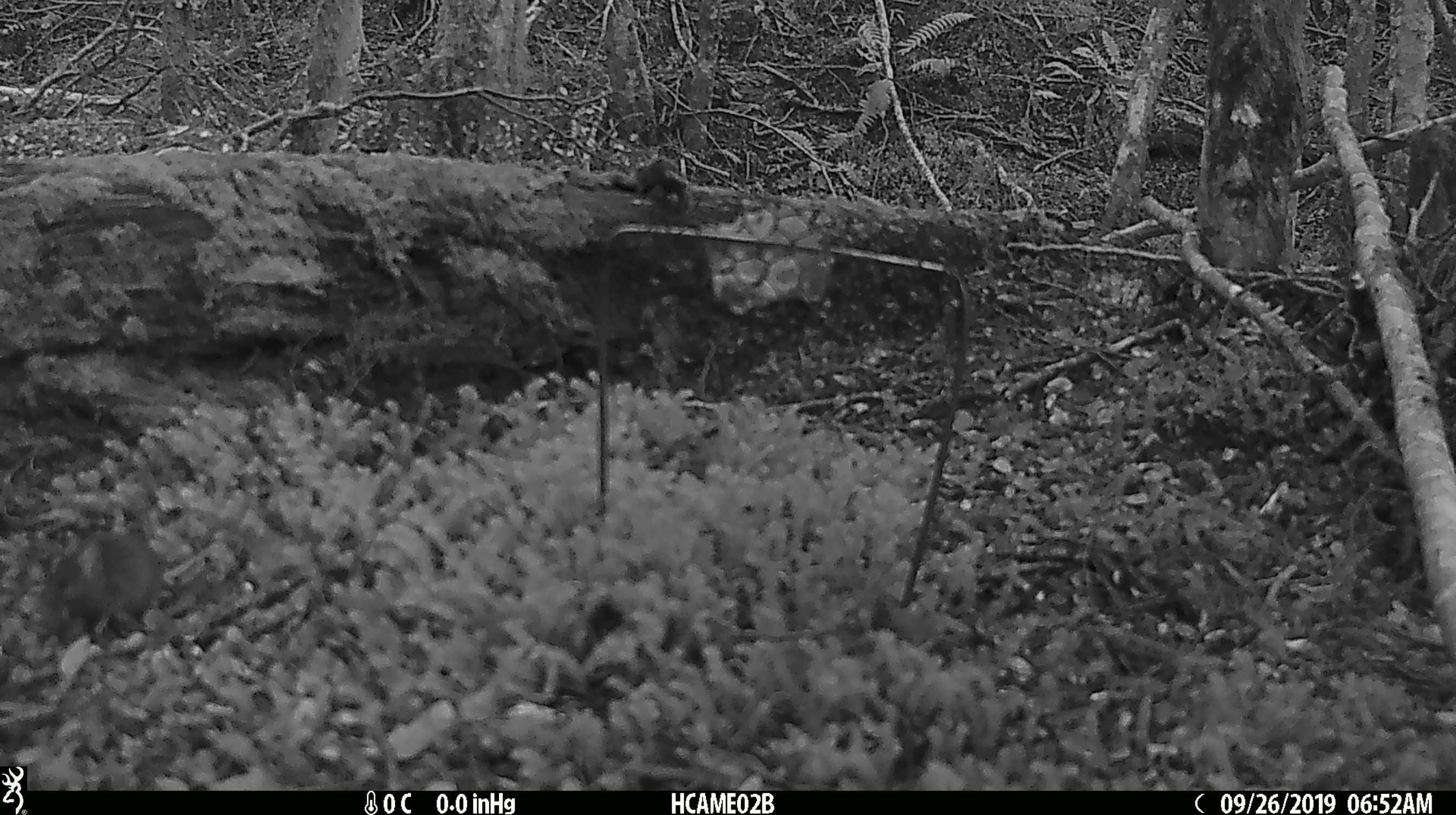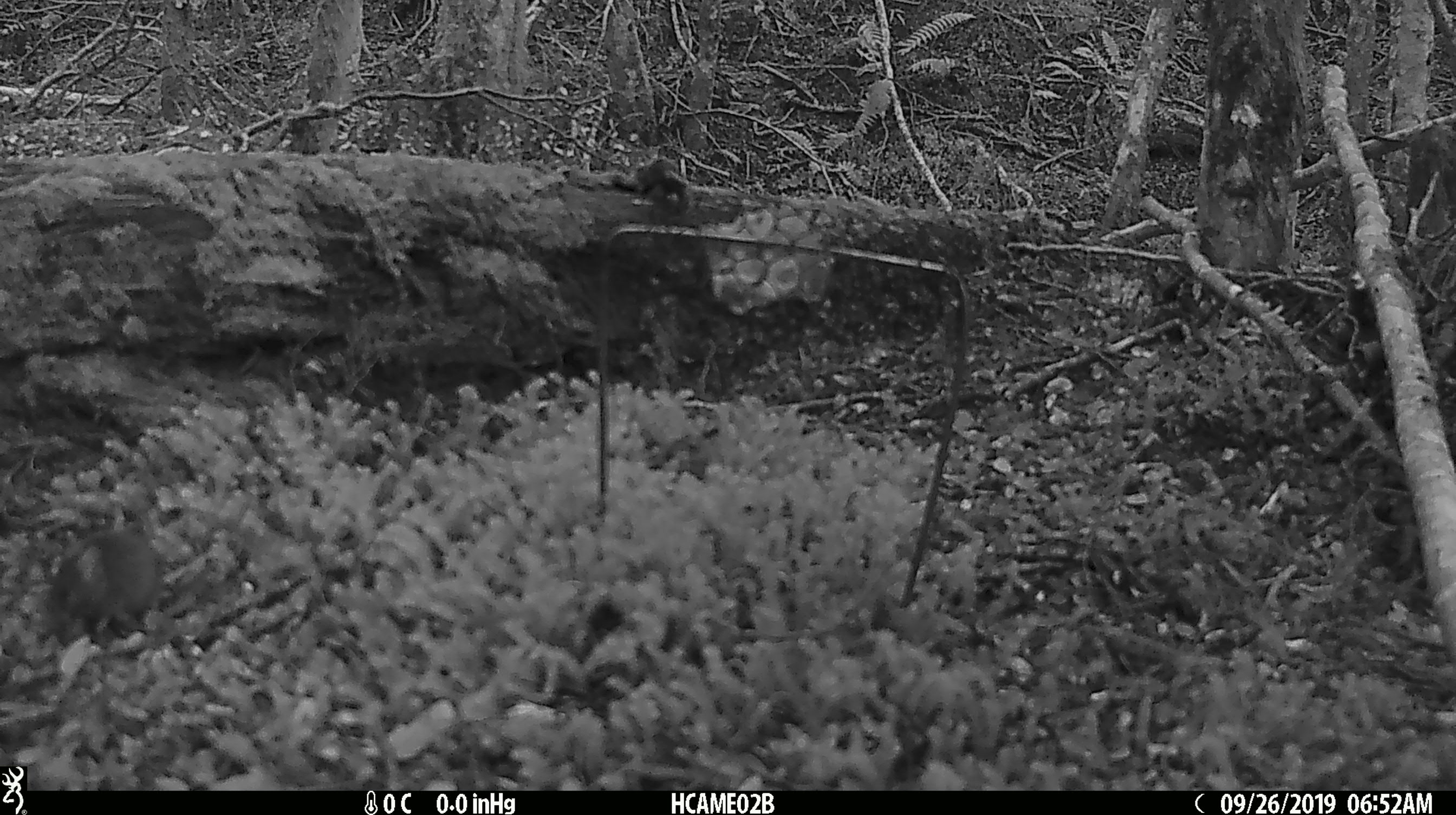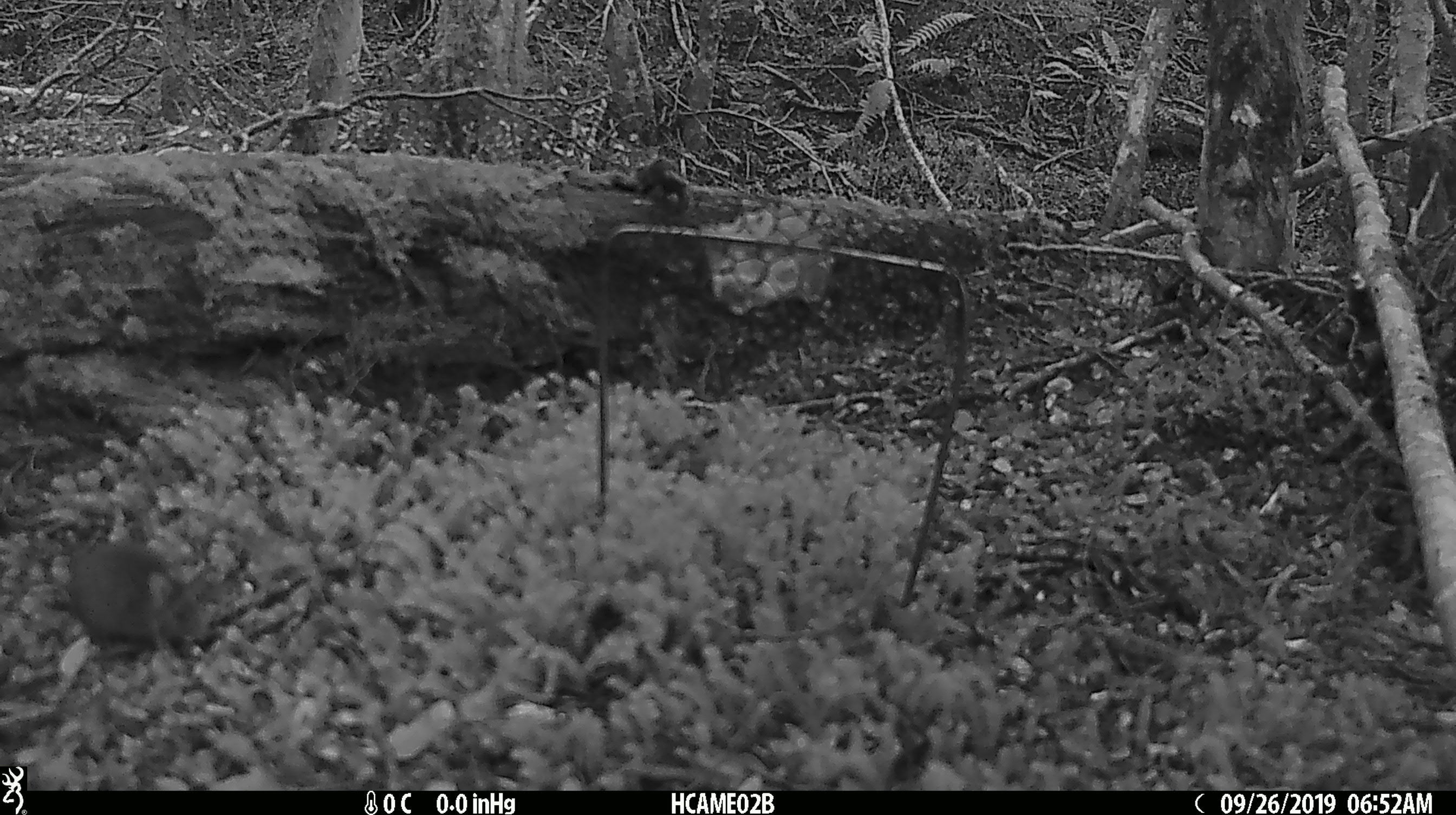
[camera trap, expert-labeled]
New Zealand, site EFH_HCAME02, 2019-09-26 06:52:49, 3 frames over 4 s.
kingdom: Animalia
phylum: Chordata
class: Mammalia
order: Rodentia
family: Muridae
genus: Mus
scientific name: Mus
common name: mouse